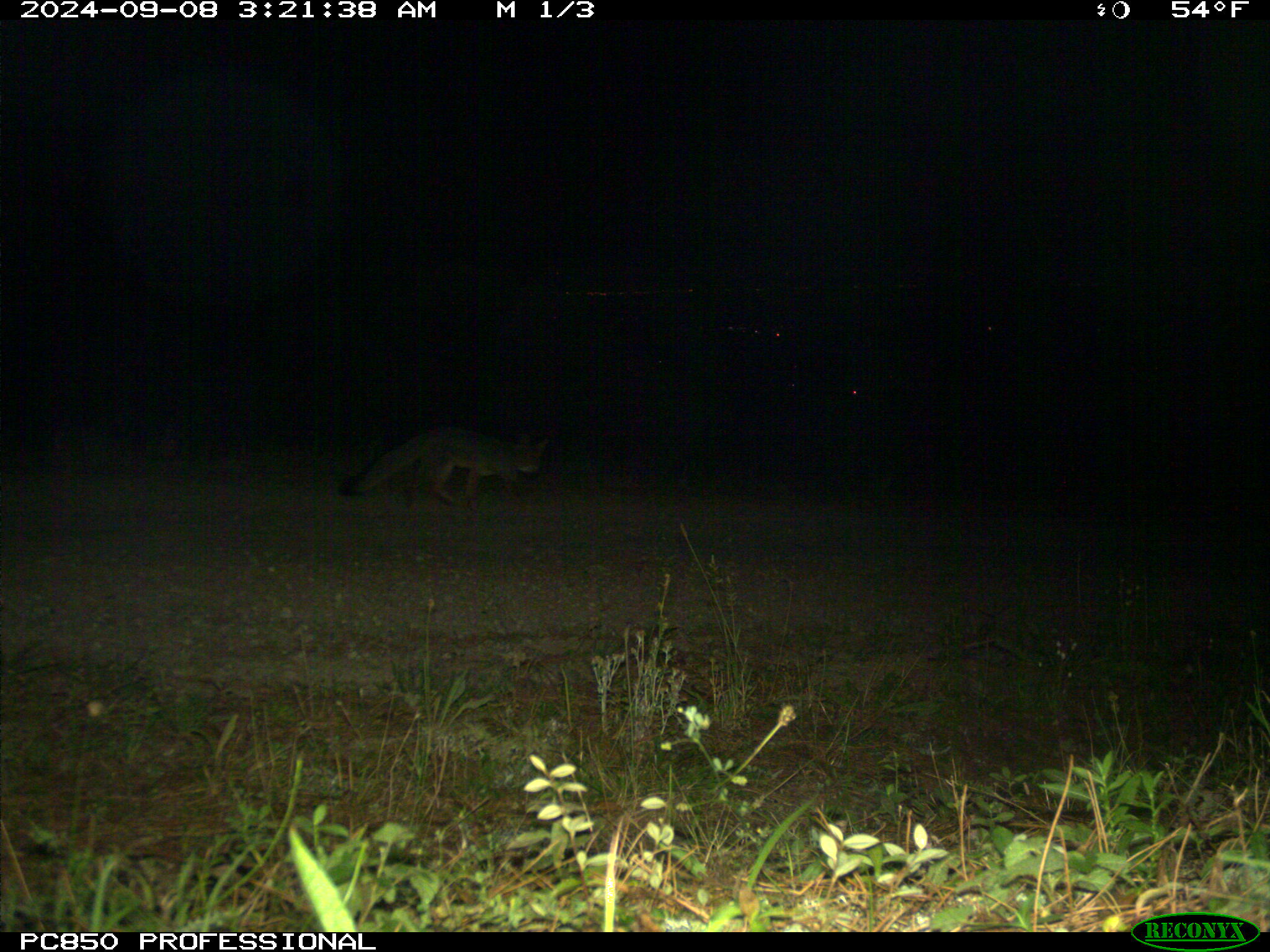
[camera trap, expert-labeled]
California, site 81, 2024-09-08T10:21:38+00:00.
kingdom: Animalia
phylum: Chordata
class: Mammalia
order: Carnivora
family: Canidae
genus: Urocyon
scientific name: Urocyon cinereoargenteus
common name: gray fox